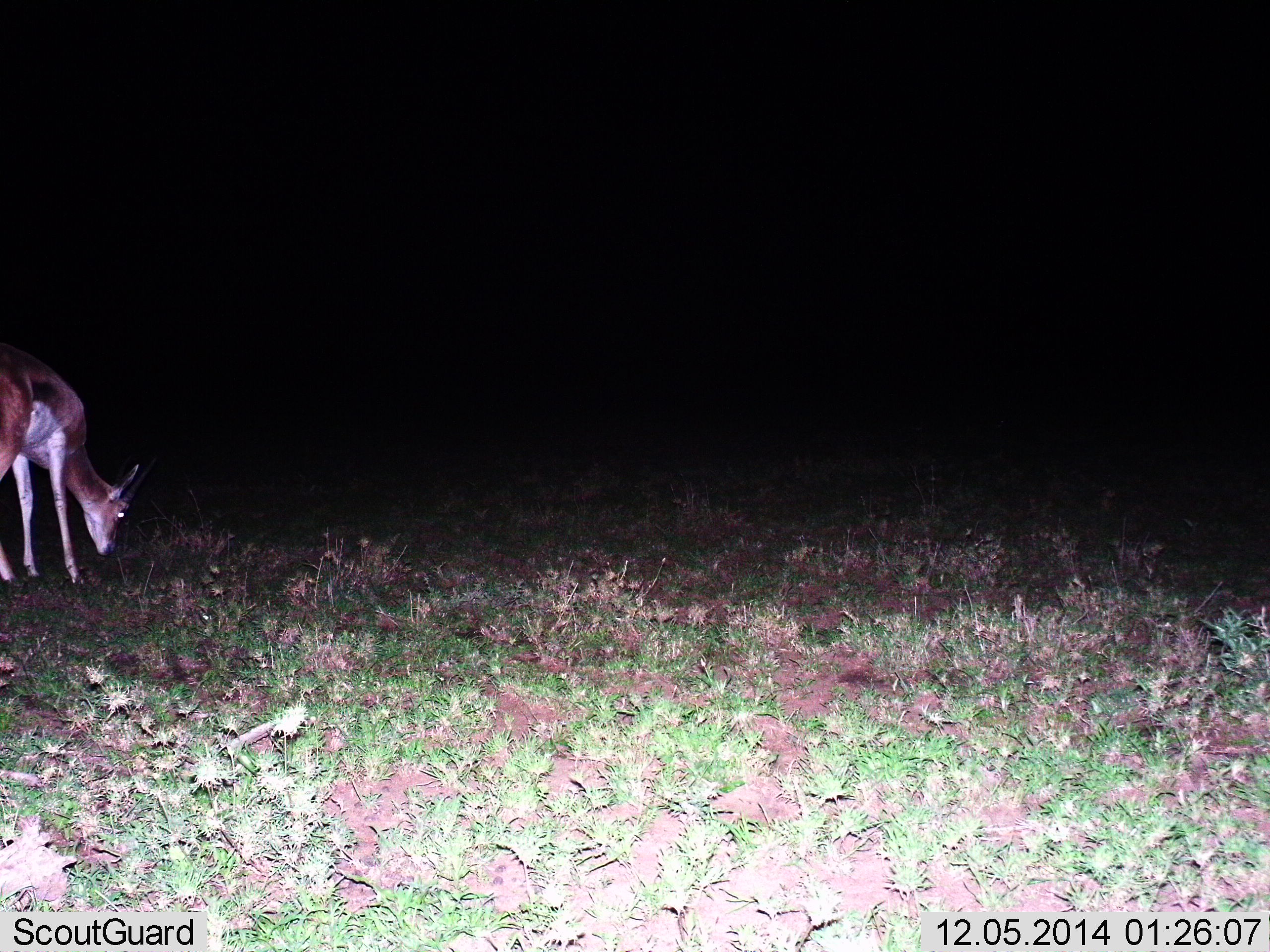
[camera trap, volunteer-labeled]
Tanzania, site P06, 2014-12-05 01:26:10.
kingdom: Animalia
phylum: Chordata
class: Mammalia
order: Artiodactyla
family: Bovidae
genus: Nanger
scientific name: Nanger granti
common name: grant's gazelle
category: gazellegrants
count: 1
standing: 40%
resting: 0%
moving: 0%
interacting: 0%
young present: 0%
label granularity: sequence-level